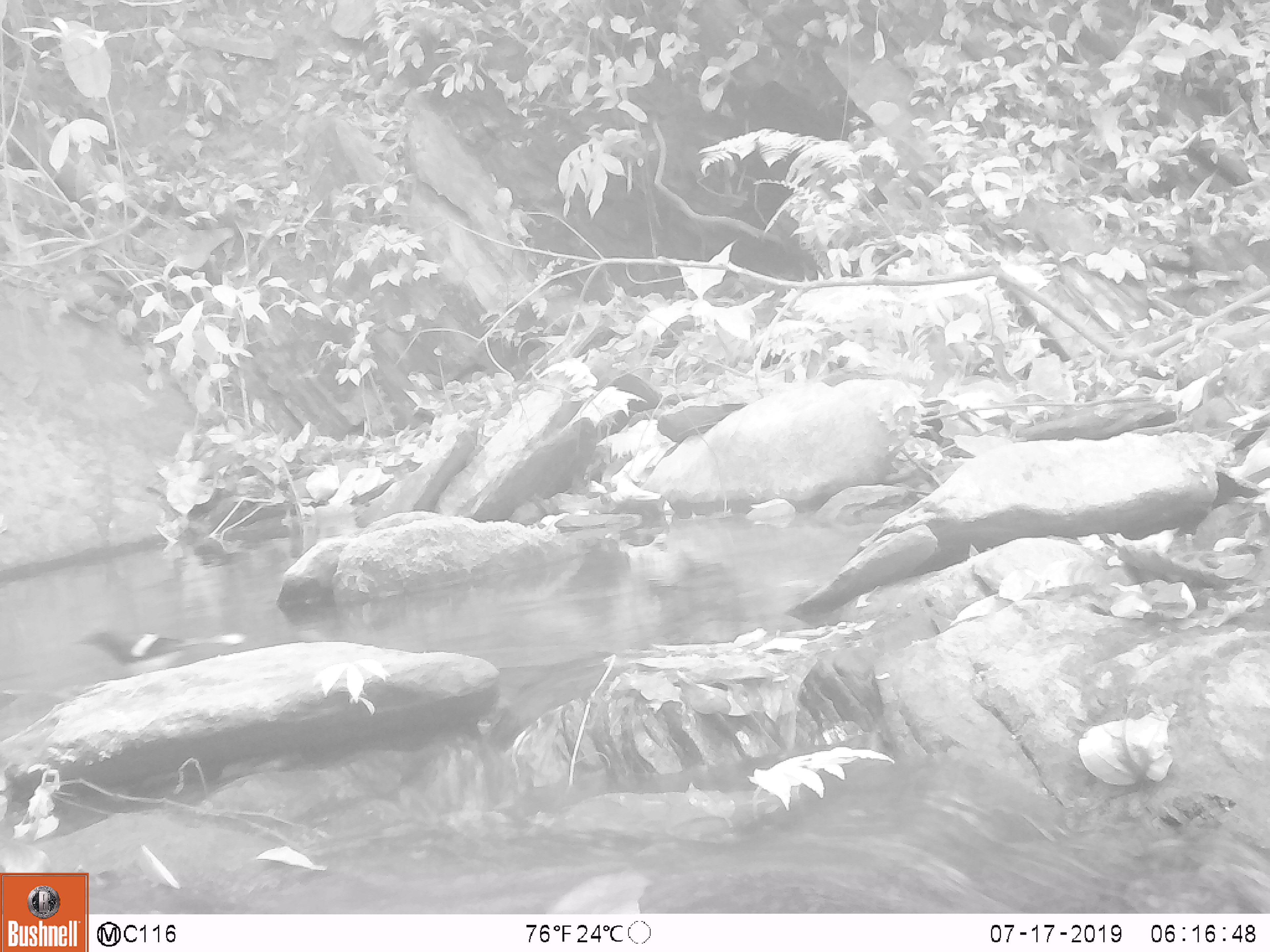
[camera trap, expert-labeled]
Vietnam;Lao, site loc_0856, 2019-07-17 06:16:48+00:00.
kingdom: Animalia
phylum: Chordata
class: Aves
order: Passeriformes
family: Muscicapidae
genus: Enicurus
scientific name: Enicurus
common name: forktail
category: forktail sp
Forktail sp (forktail) (Enicurus). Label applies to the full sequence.